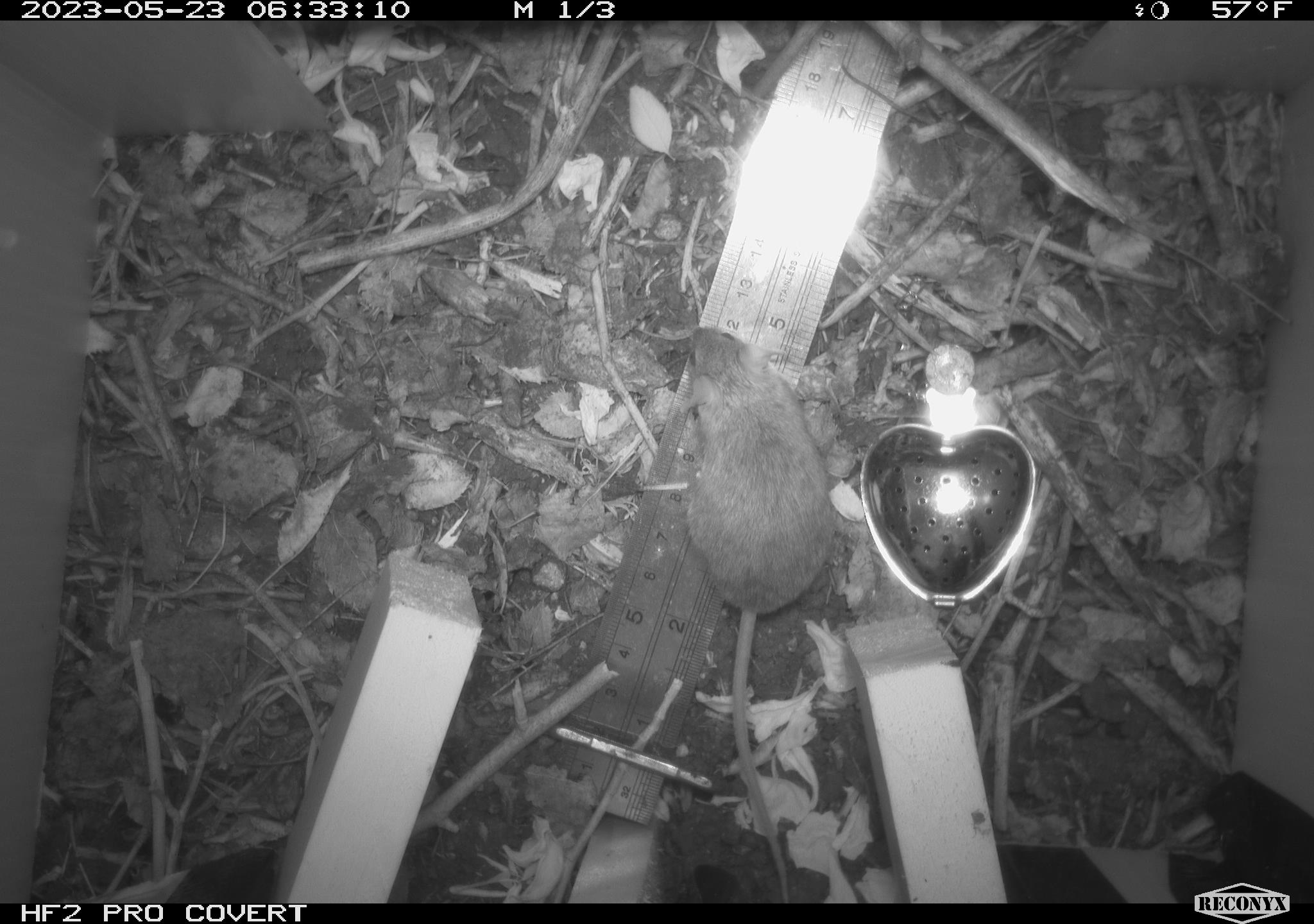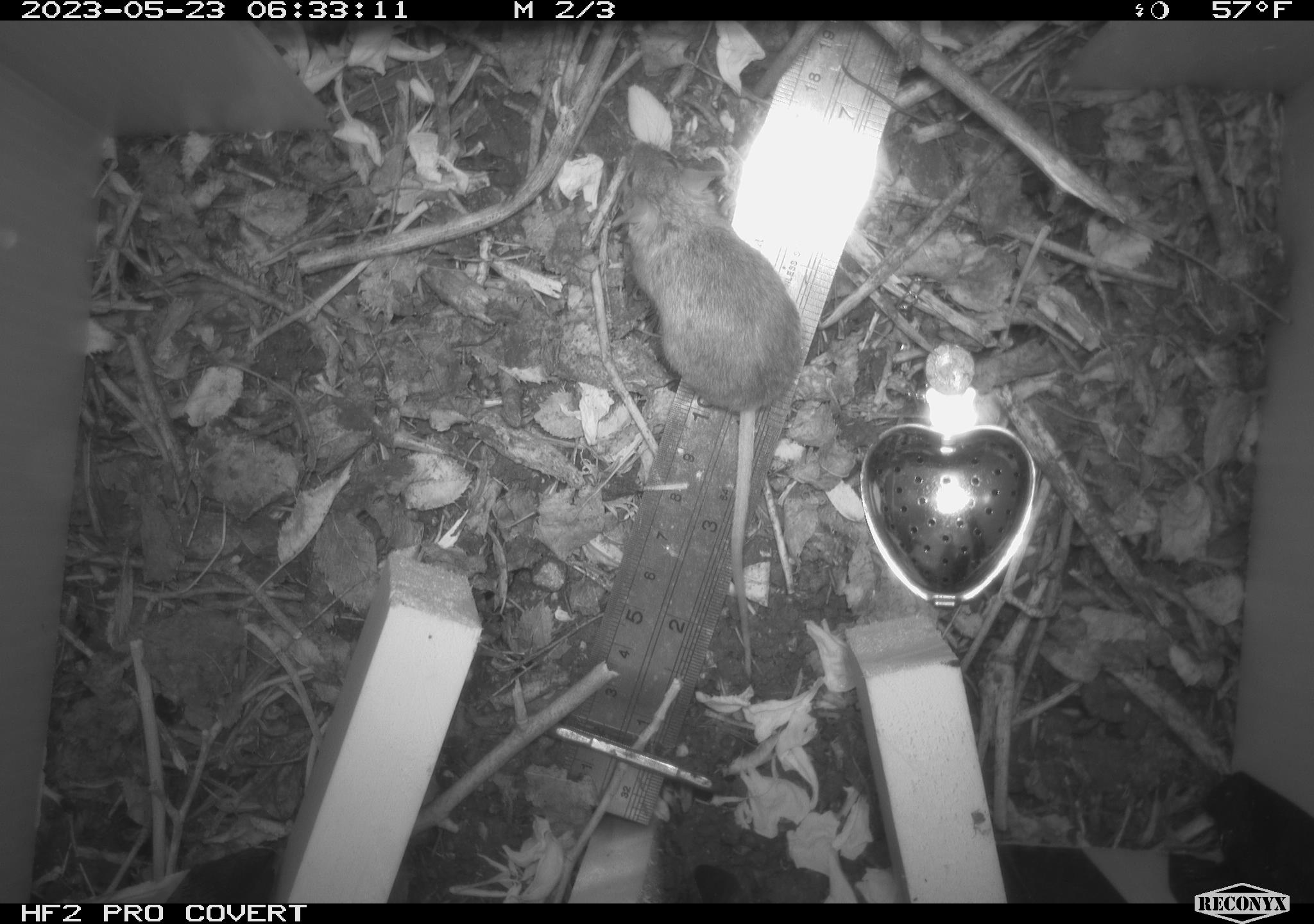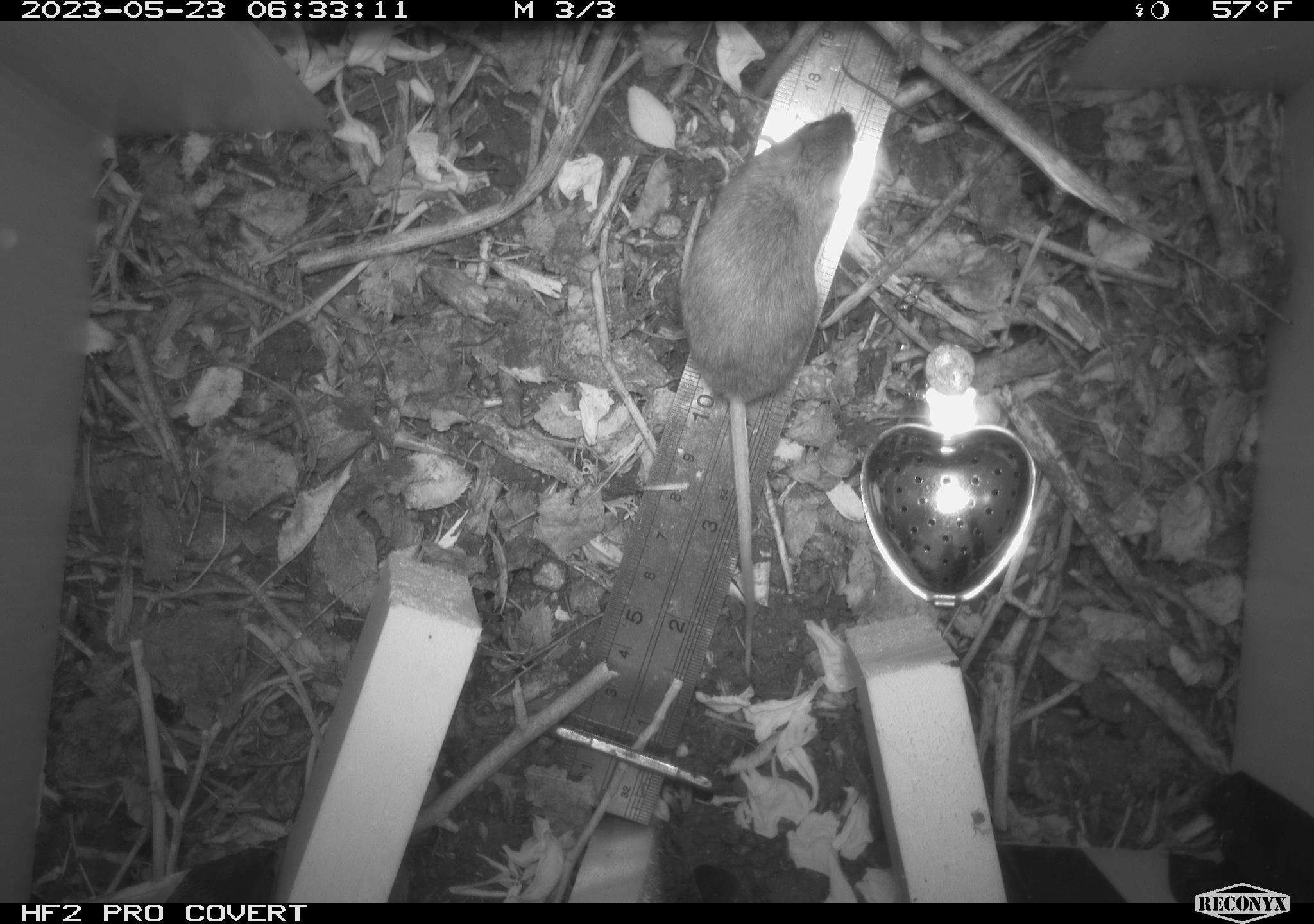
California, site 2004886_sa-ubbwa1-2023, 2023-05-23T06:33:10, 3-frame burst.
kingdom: Animalia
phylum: Chordata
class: Mammalia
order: Rodentia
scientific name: Rodentia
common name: mouse species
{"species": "mouse species (Rodentia)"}